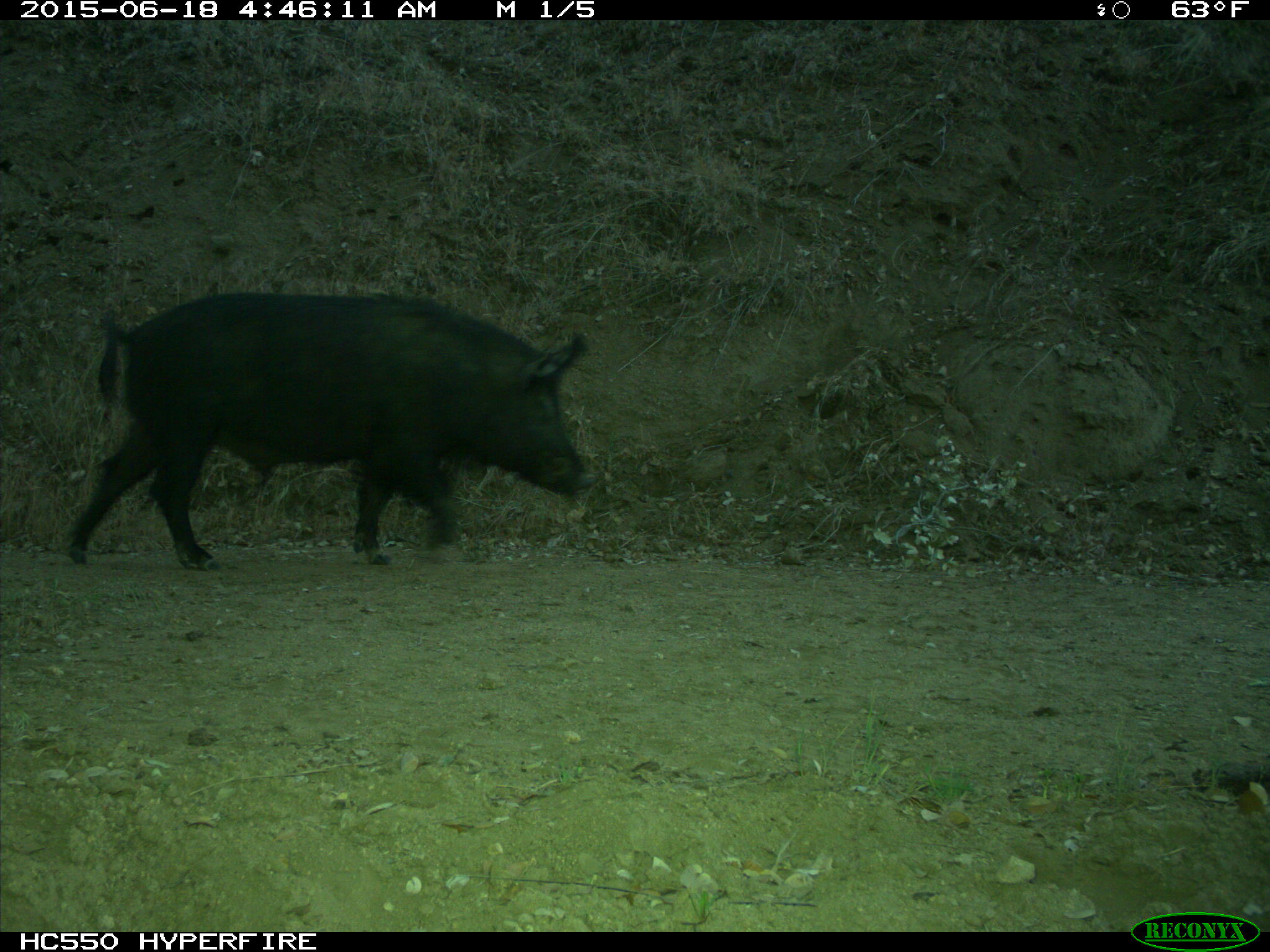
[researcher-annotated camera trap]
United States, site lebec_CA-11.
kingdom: Animalia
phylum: Chordata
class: Mammalia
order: Artiodactyla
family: Suidae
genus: Sus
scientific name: Sus scrofa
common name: wild boar